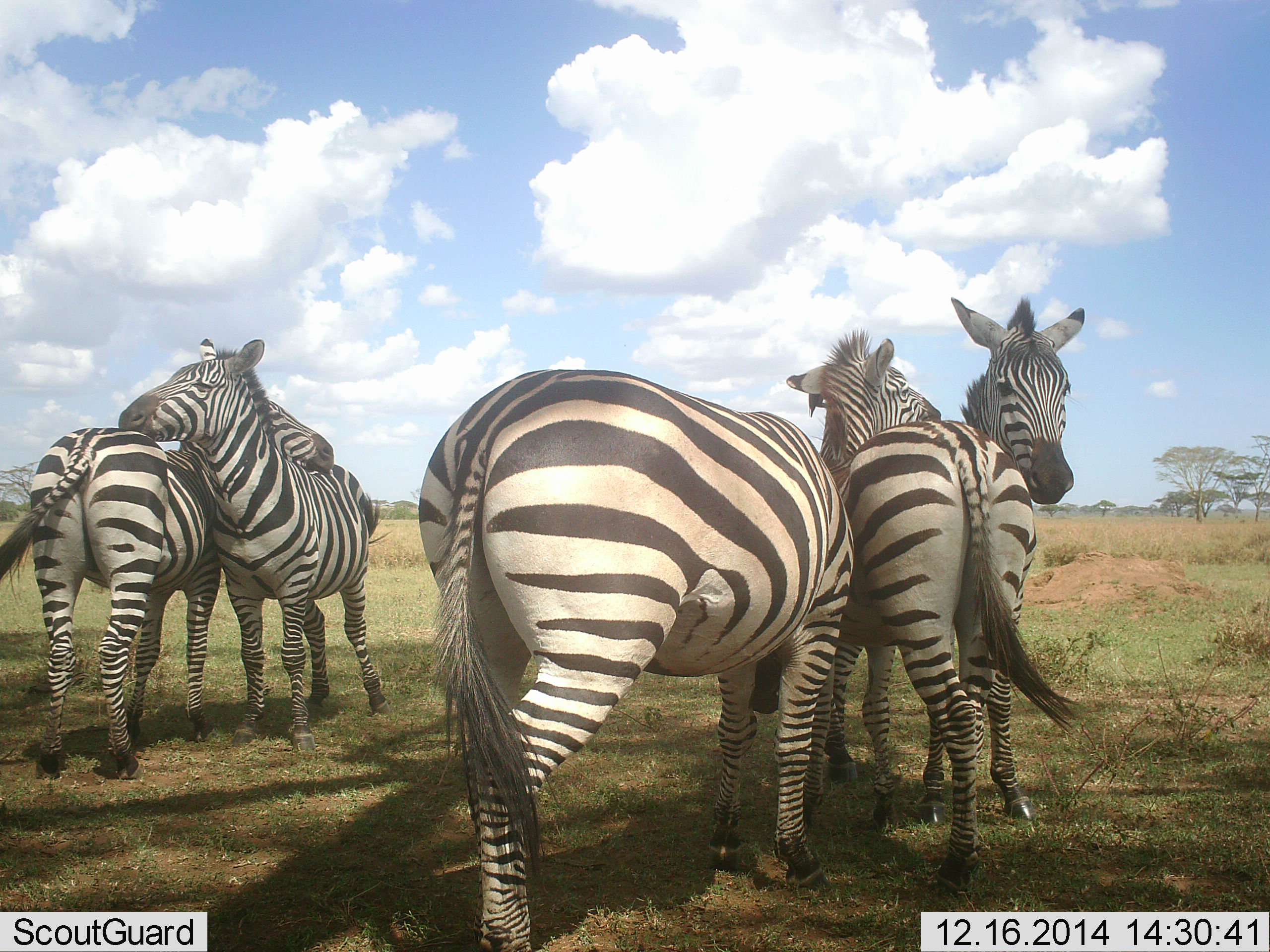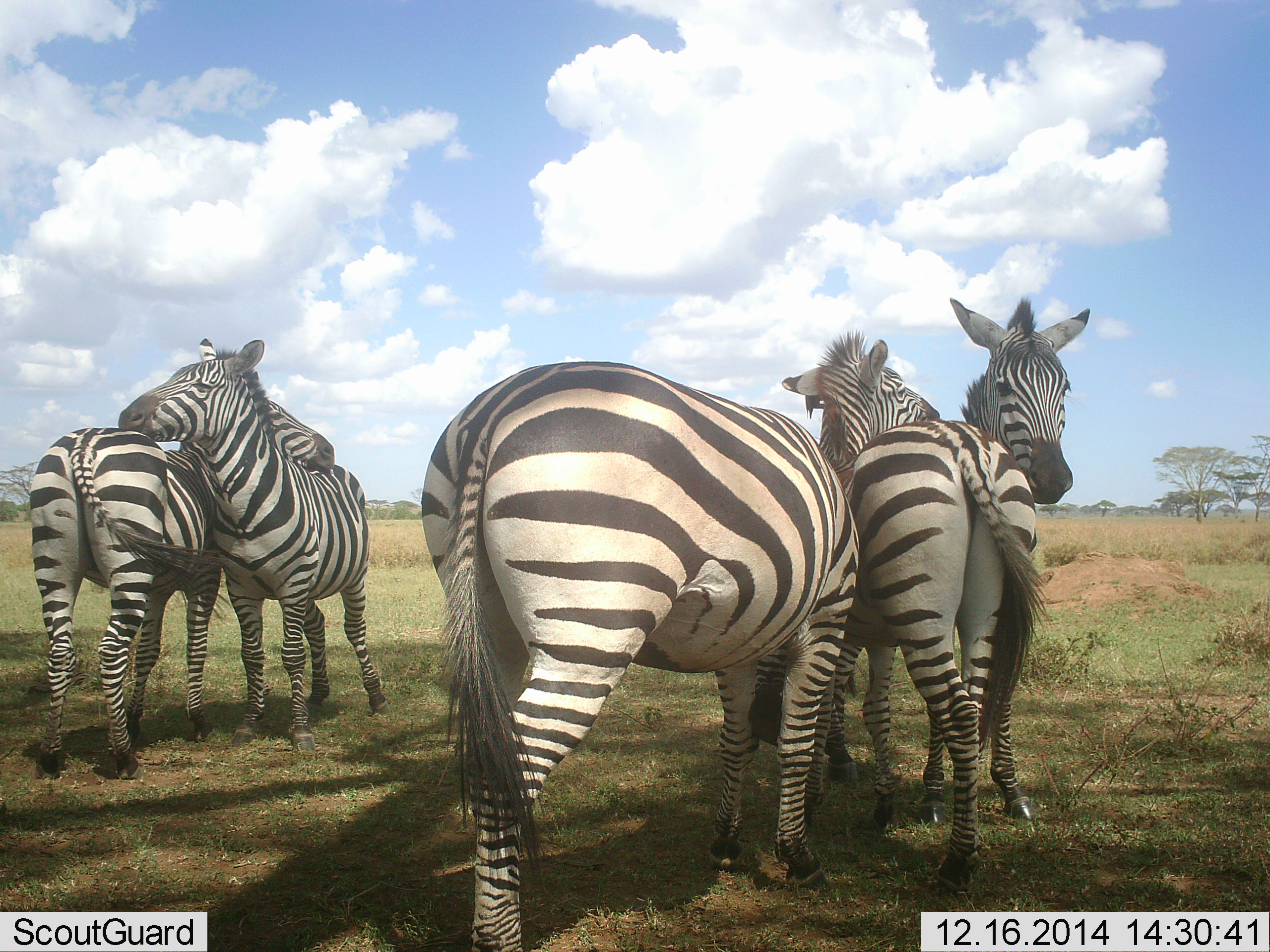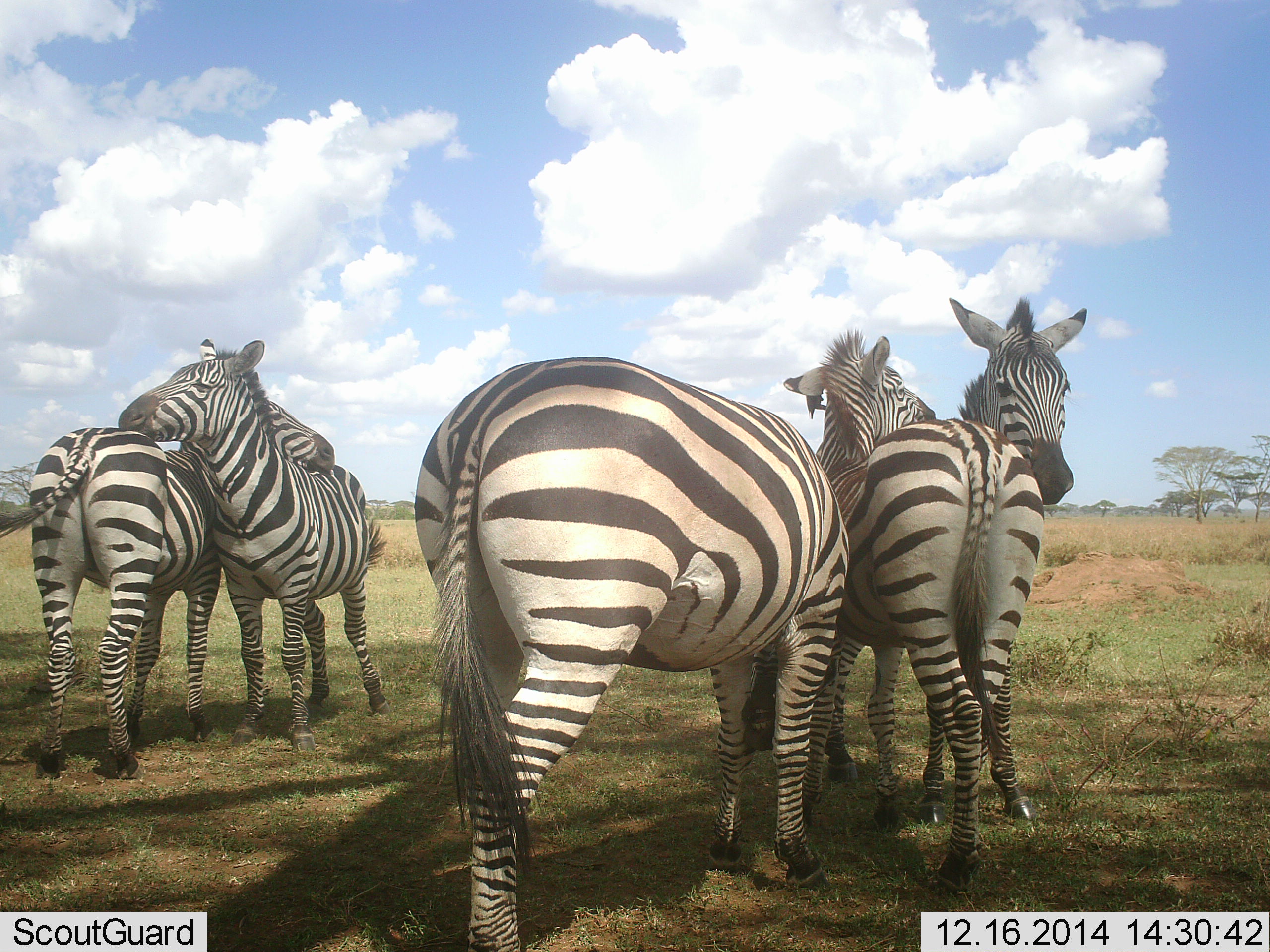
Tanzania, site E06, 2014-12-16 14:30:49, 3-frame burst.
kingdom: Animalia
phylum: Chordata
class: Mammalia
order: Perissodactyla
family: Equidae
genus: Equus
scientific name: Equus quagga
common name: plains zebra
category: zebra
Zebra (plains zebra) (Equus quagga), count 5. Behavior (volunteer vote fractions): standing 70%, resting 10%, moving 0%, interacting 70%. Young present (vote fraction): 10%. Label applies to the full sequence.